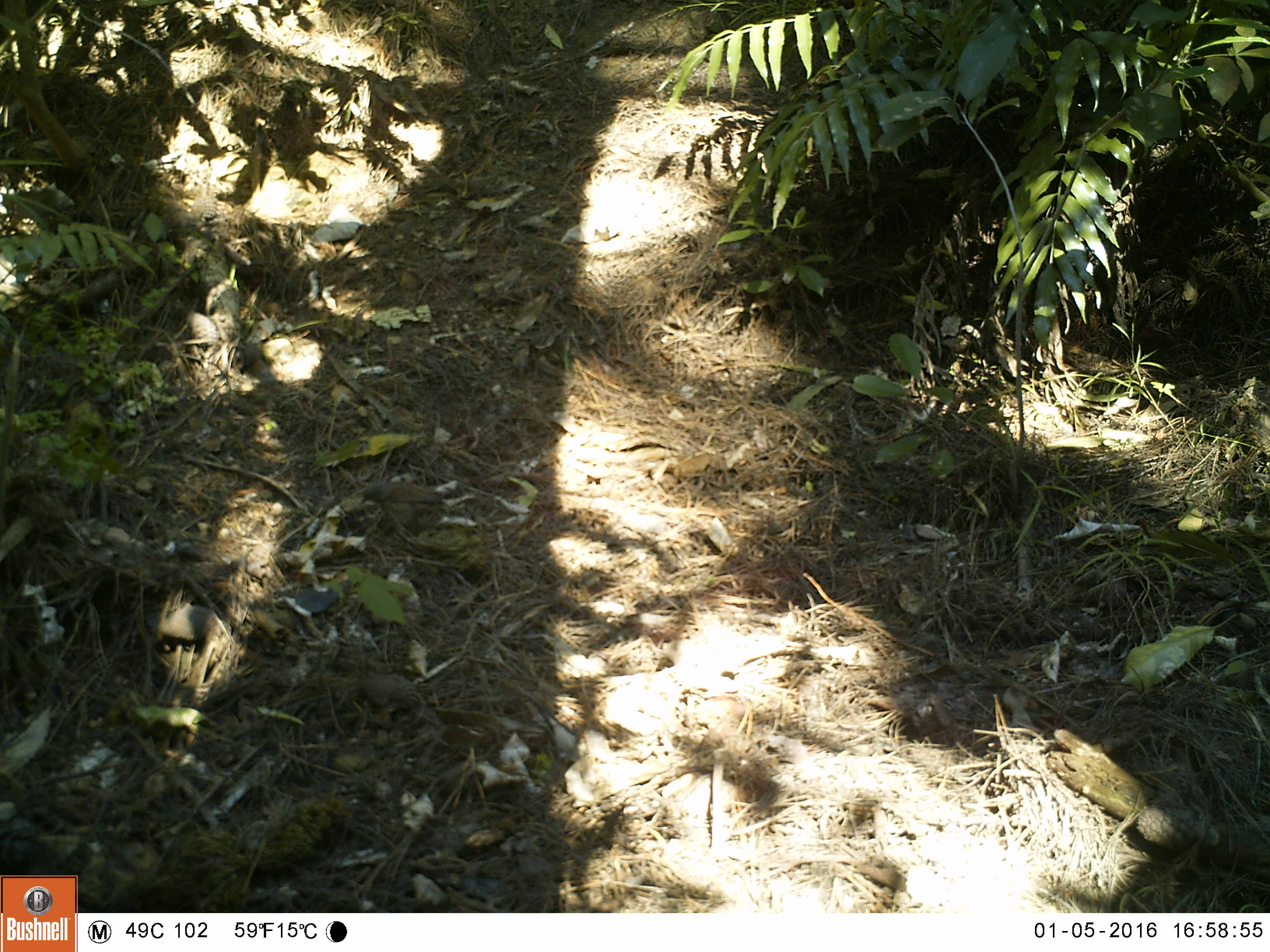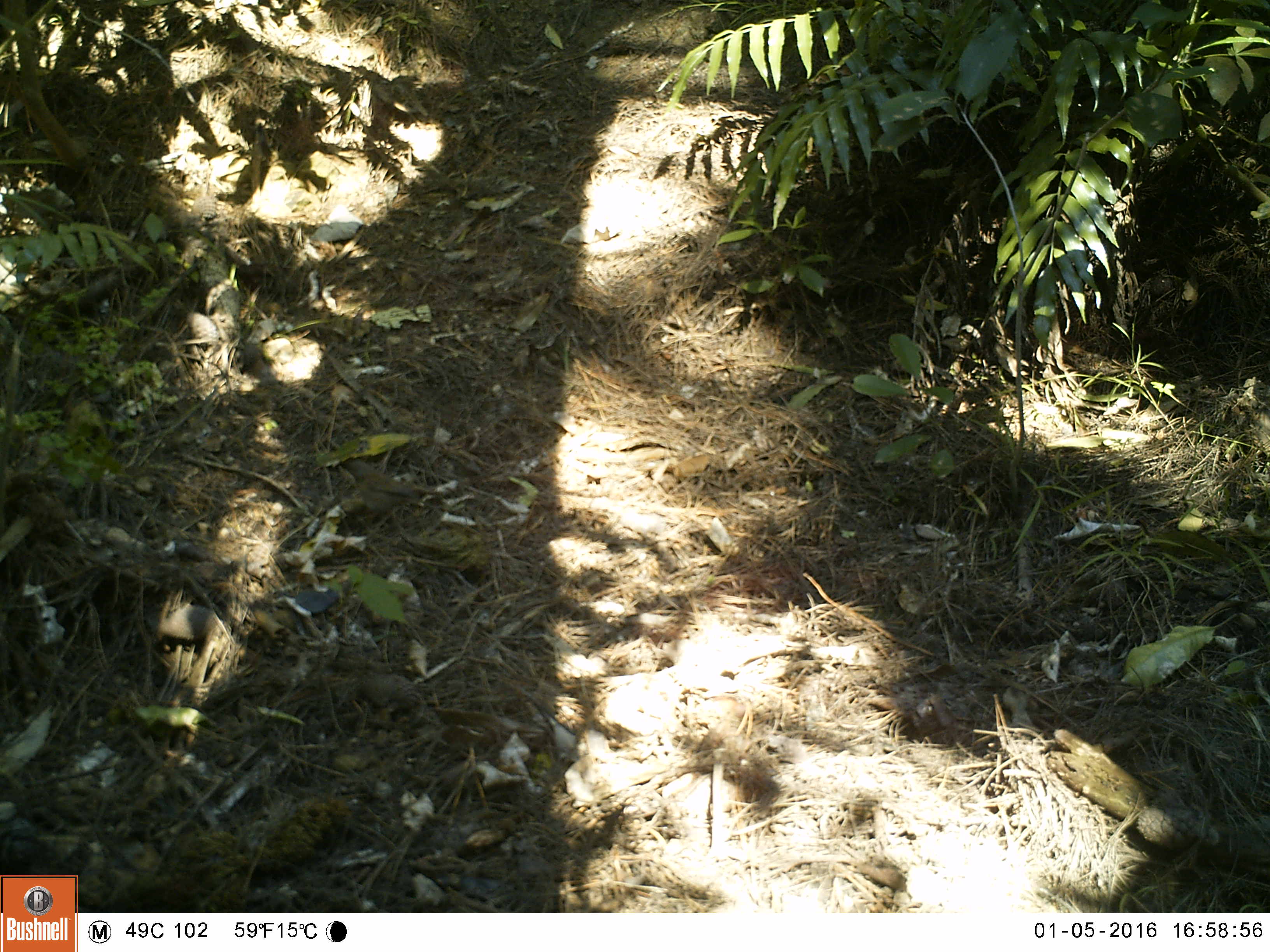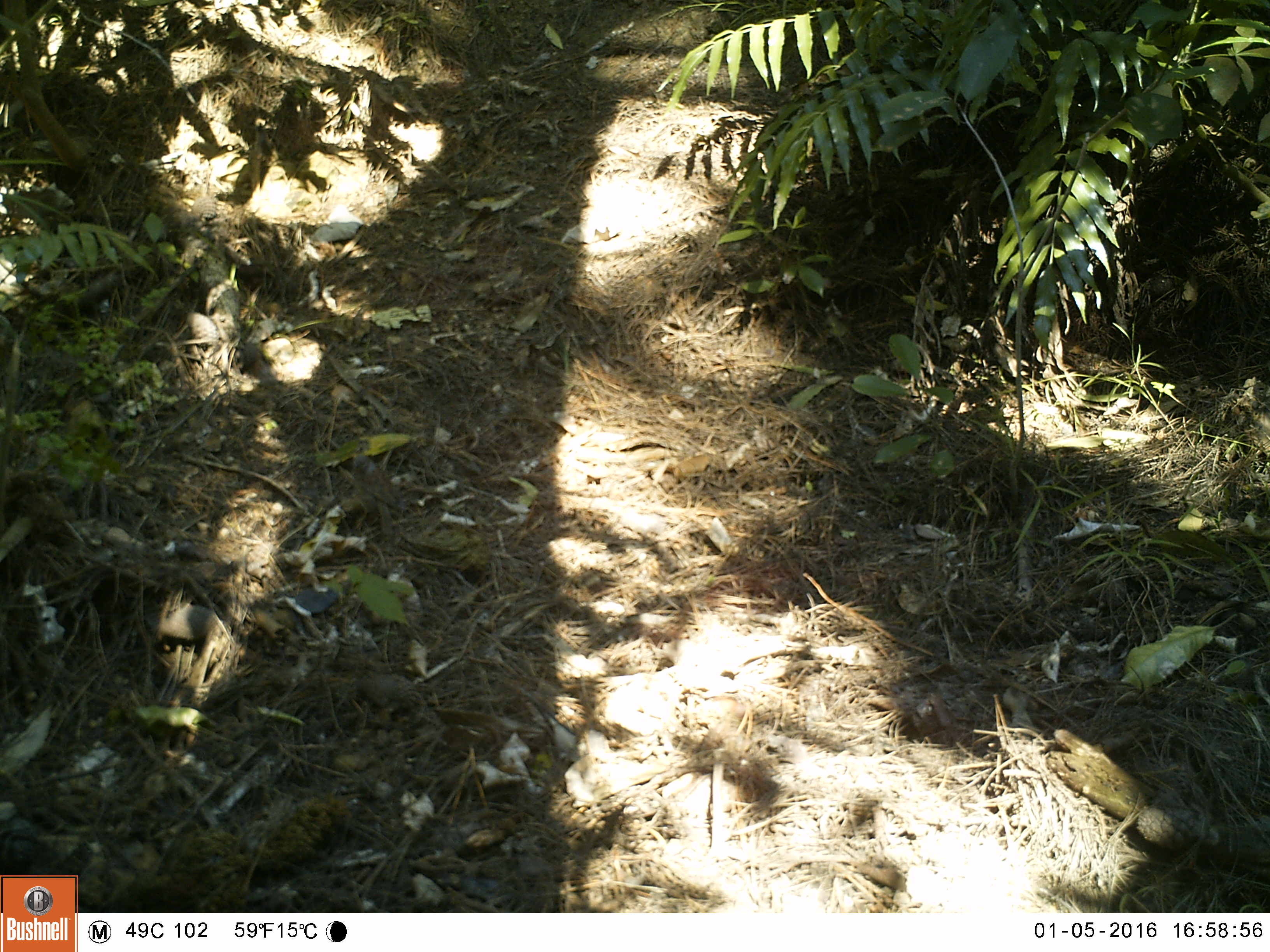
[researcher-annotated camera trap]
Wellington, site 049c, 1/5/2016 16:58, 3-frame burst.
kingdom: Animalia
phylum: Chordata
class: Aves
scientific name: Aves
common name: bird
Bird (Aves).